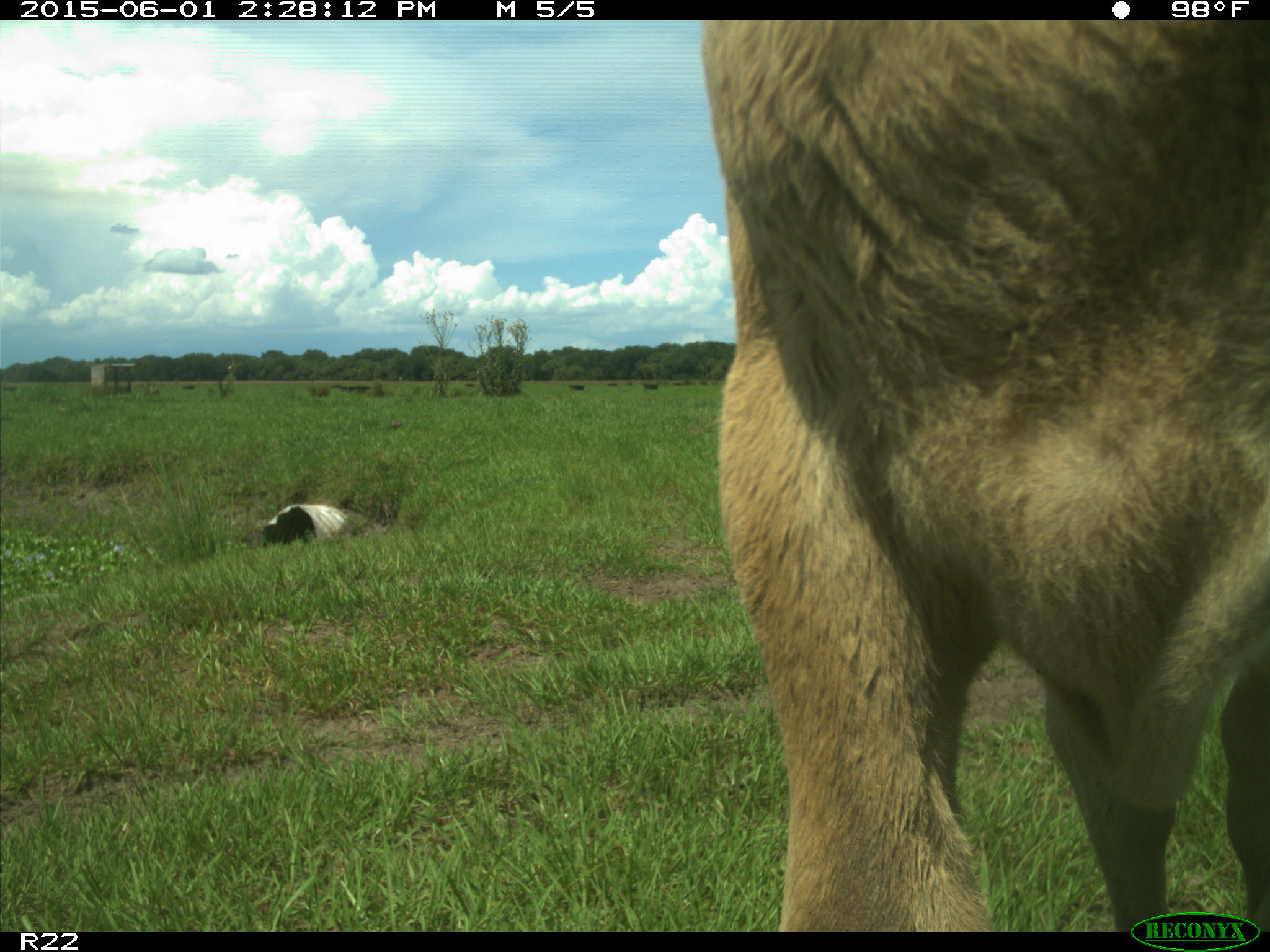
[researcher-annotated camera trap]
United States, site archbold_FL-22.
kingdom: Animalia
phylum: Chordata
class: Mammalia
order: Artiodactyla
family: Bovidae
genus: Bos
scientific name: Bos taurus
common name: domestic cow